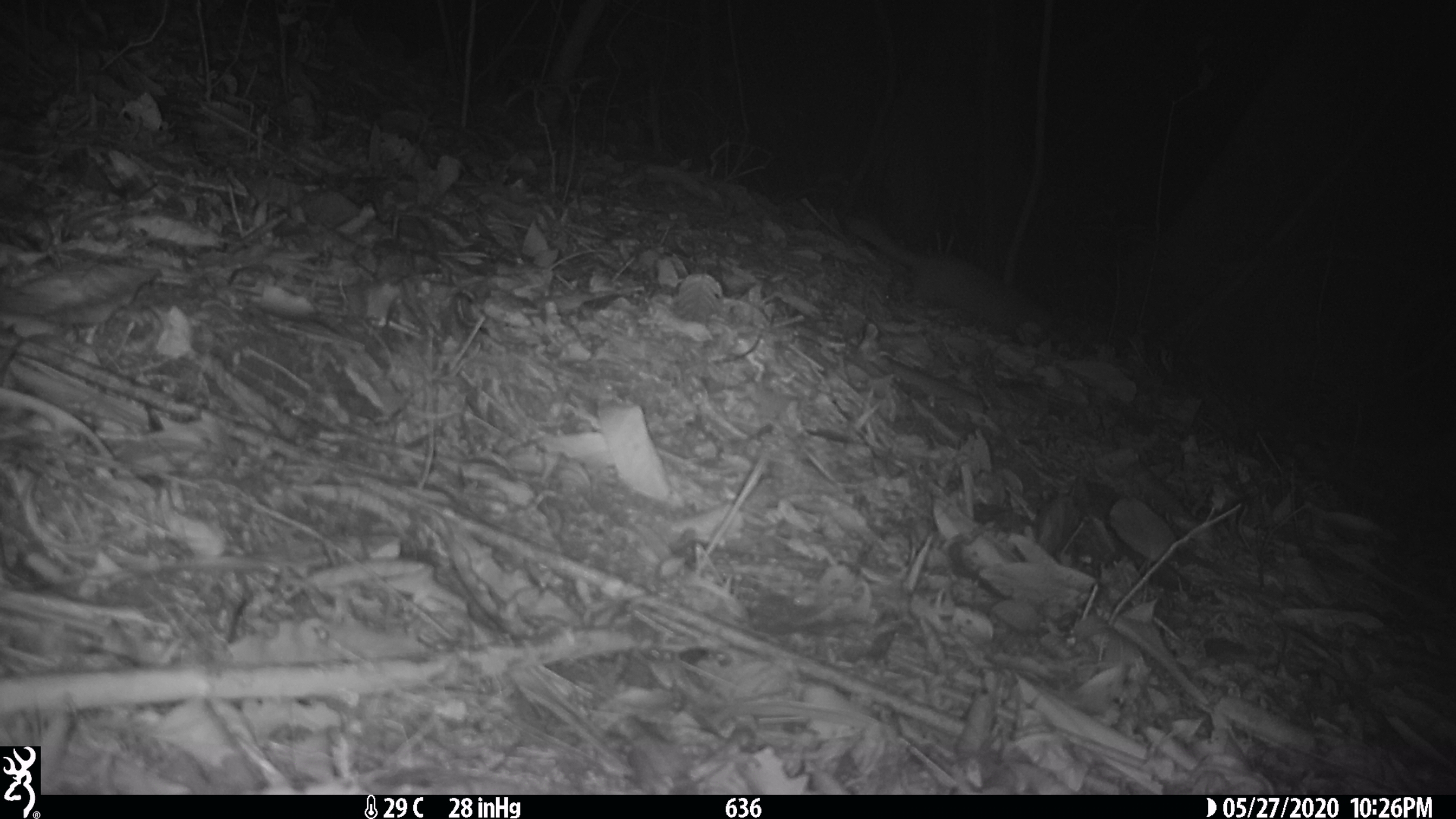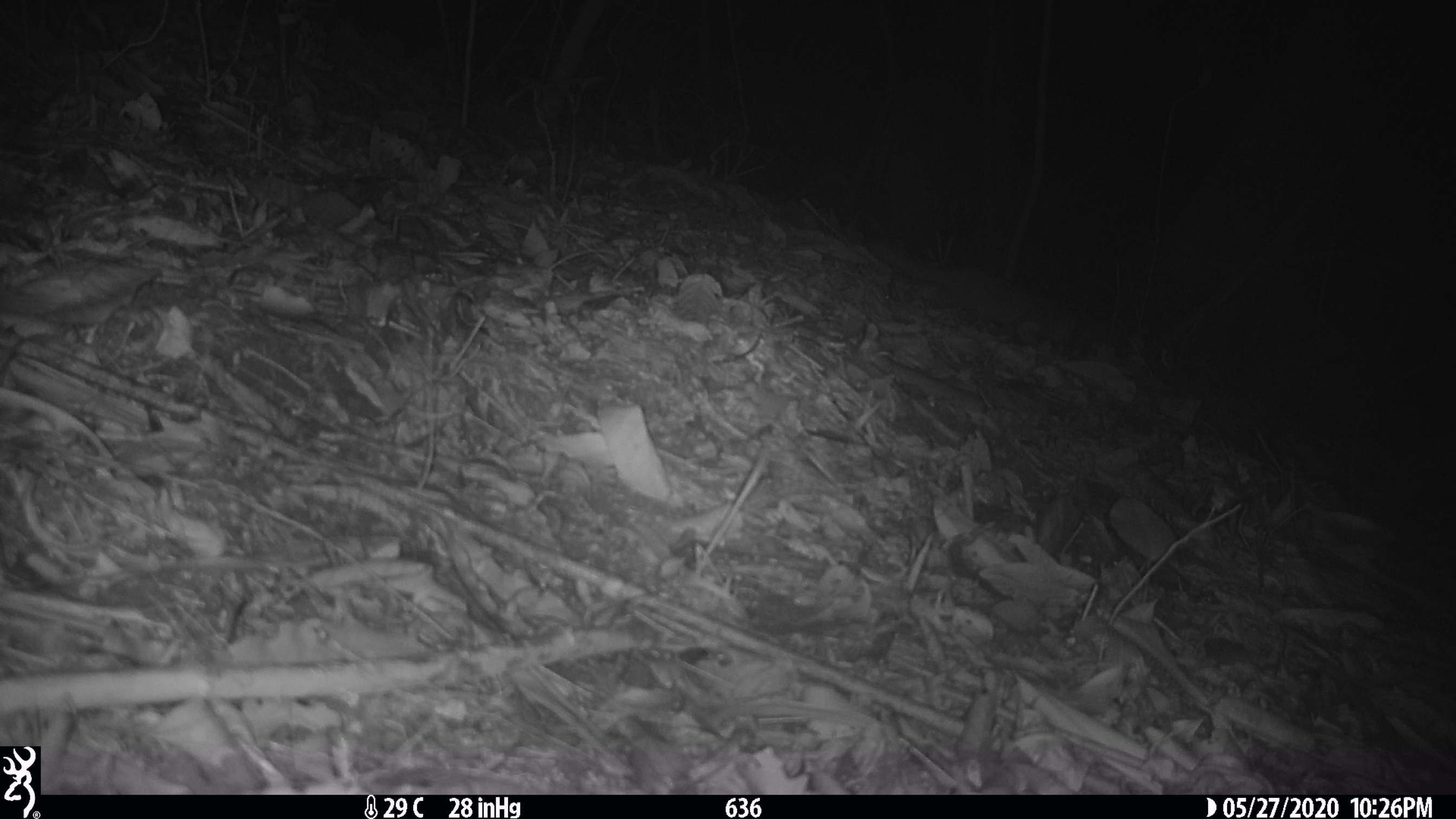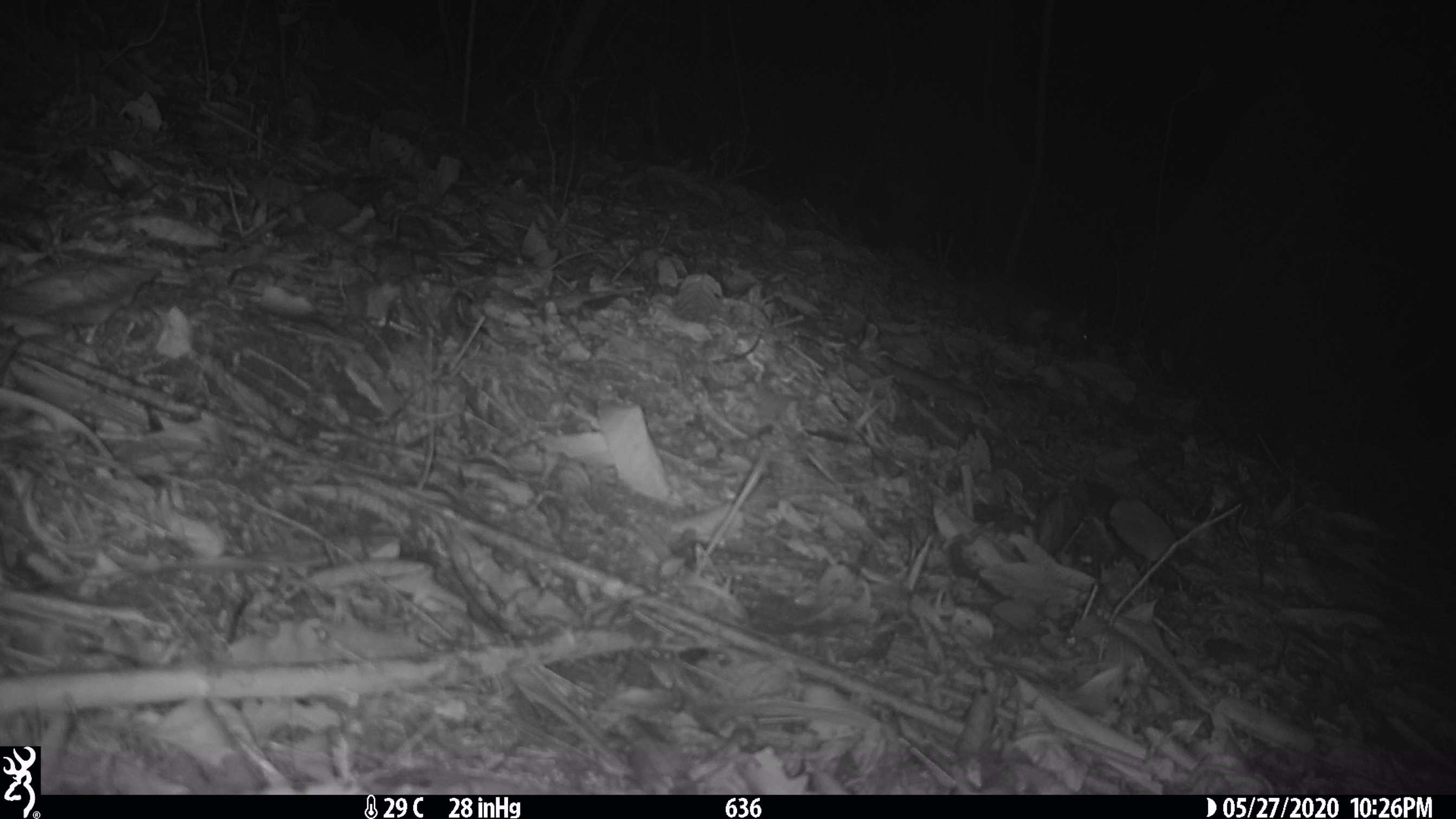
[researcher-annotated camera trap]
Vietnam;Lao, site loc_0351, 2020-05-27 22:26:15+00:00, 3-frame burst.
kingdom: Animalia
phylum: Chordata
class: Mammalia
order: Carnivora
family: Mustelidae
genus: Melogale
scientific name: Melogale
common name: ferret badger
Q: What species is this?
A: Ferret badger (Melogale).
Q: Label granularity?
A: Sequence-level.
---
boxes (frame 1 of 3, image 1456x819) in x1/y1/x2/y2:
ferret badger: 843/216/1058/342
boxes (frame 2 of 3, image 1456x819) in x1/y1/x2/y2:
ferret badger: 870/243/1077/350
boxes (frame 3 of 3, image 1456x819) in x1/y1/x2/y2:
ferret badger: 894/247/1091/357